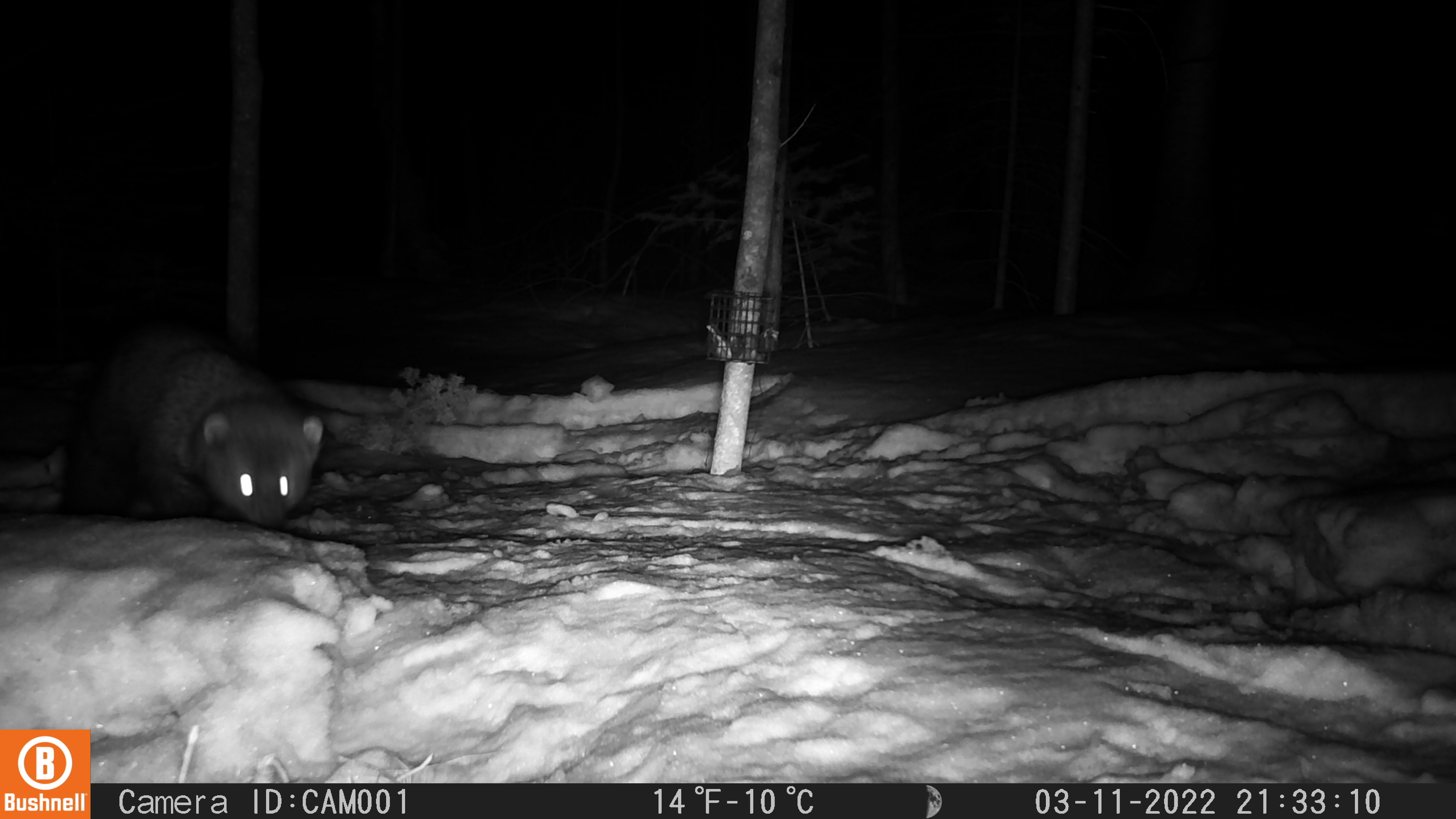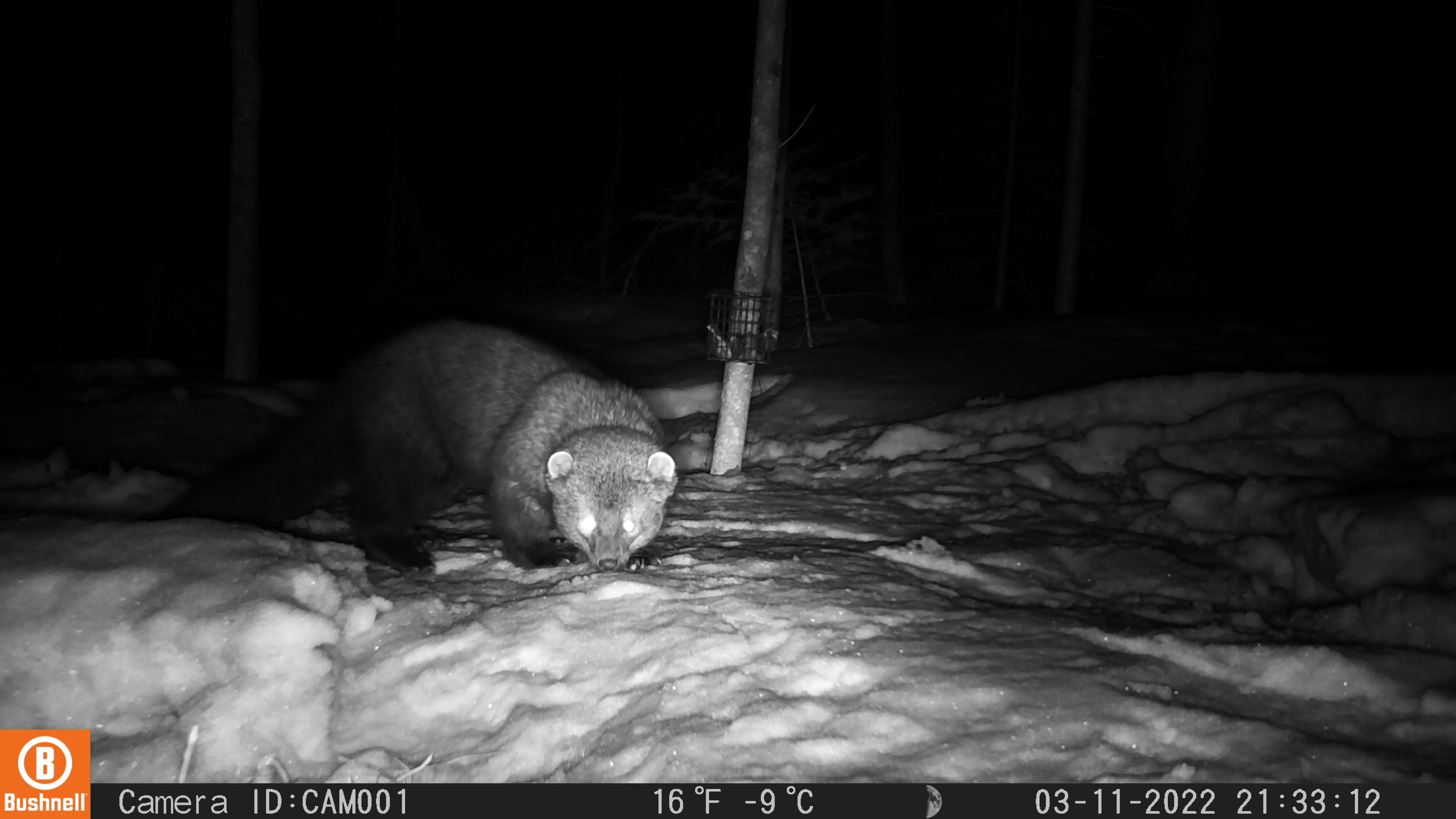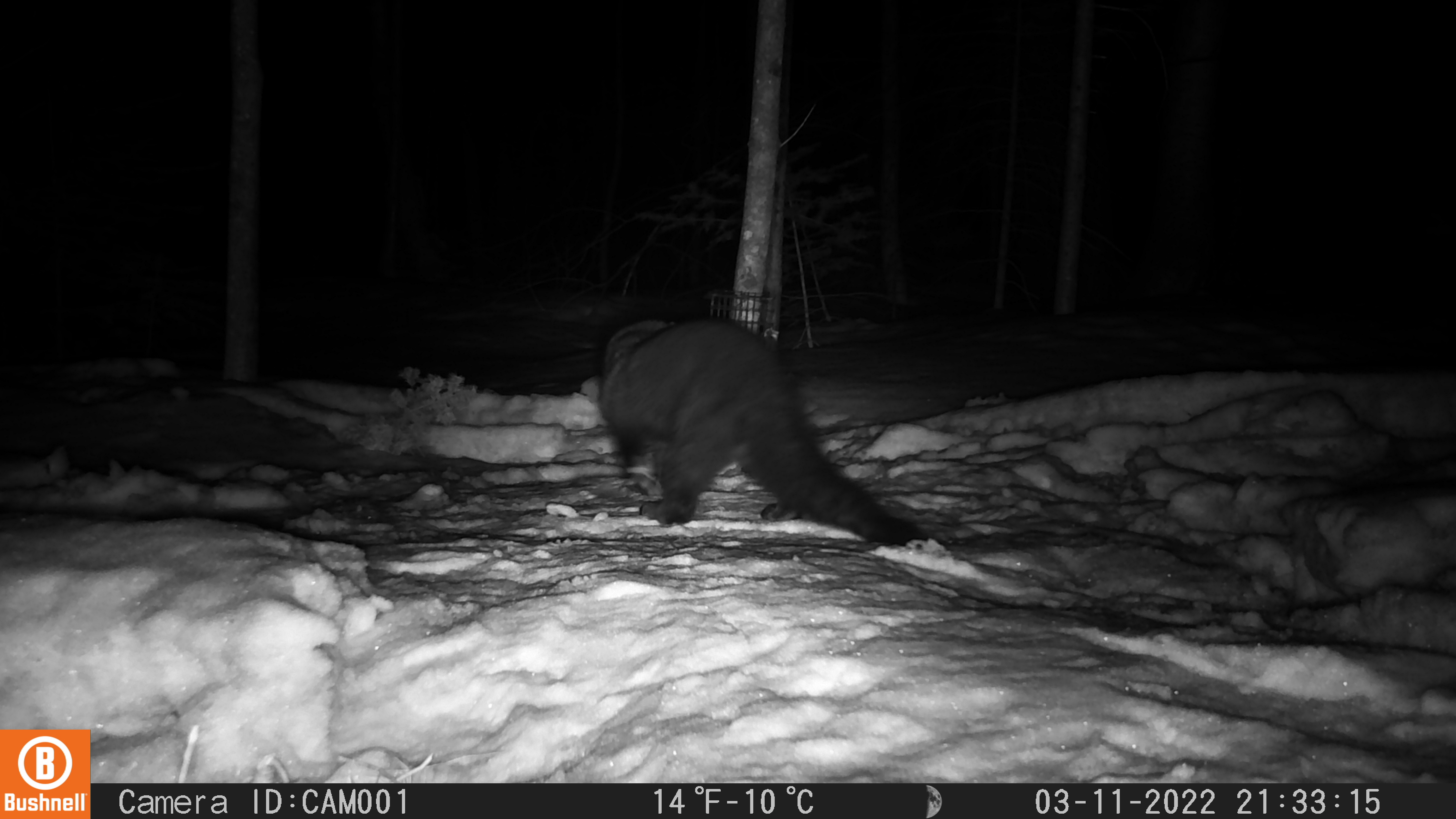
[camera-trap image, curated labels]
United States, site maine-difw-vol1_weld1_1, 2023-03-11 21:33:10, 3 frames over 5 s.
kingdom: Animalia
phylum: Chordata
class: Mammalia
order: Carnivora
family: Mustelidae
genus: Pekania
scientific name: Pekania pennanti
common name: fisher